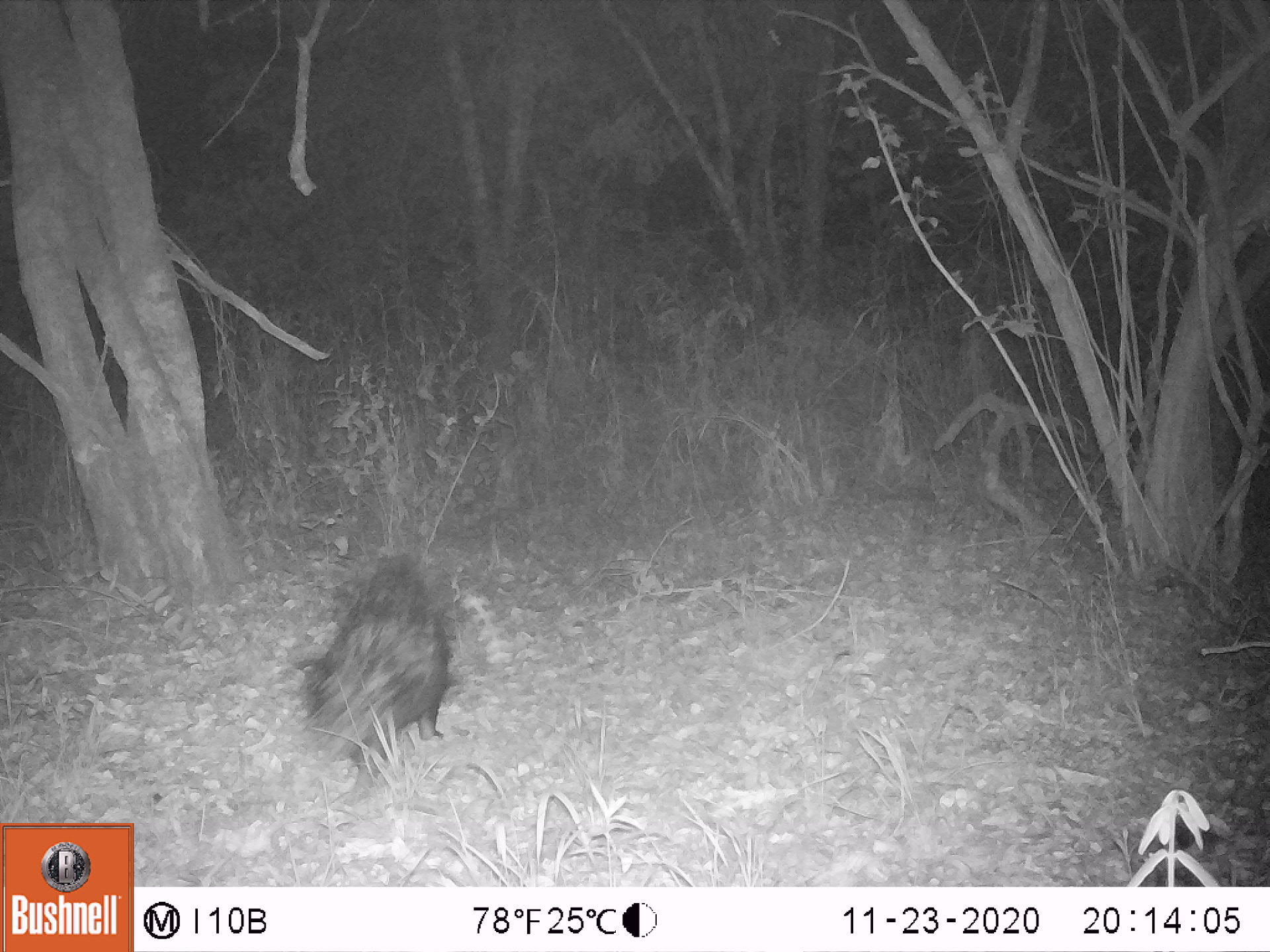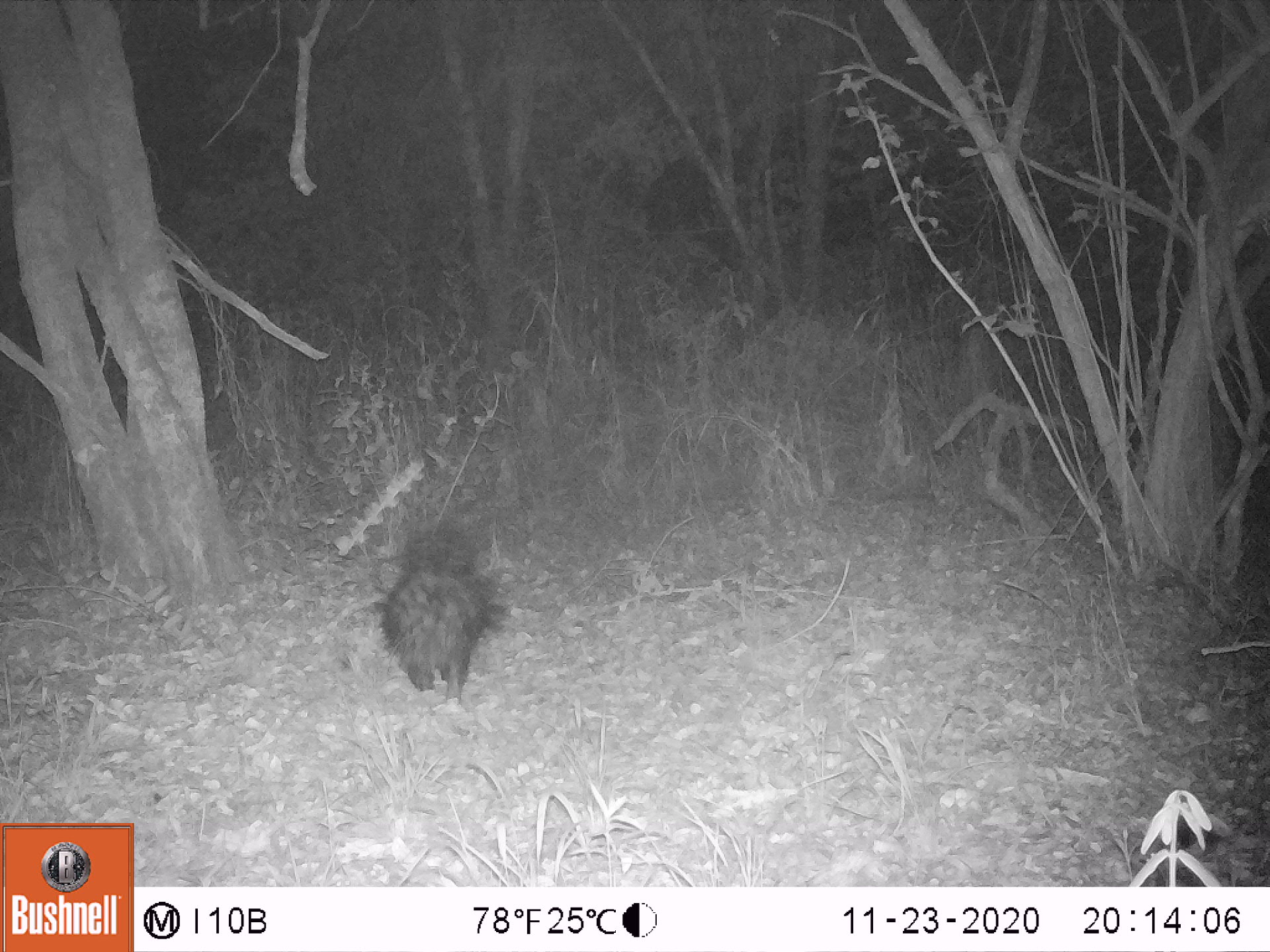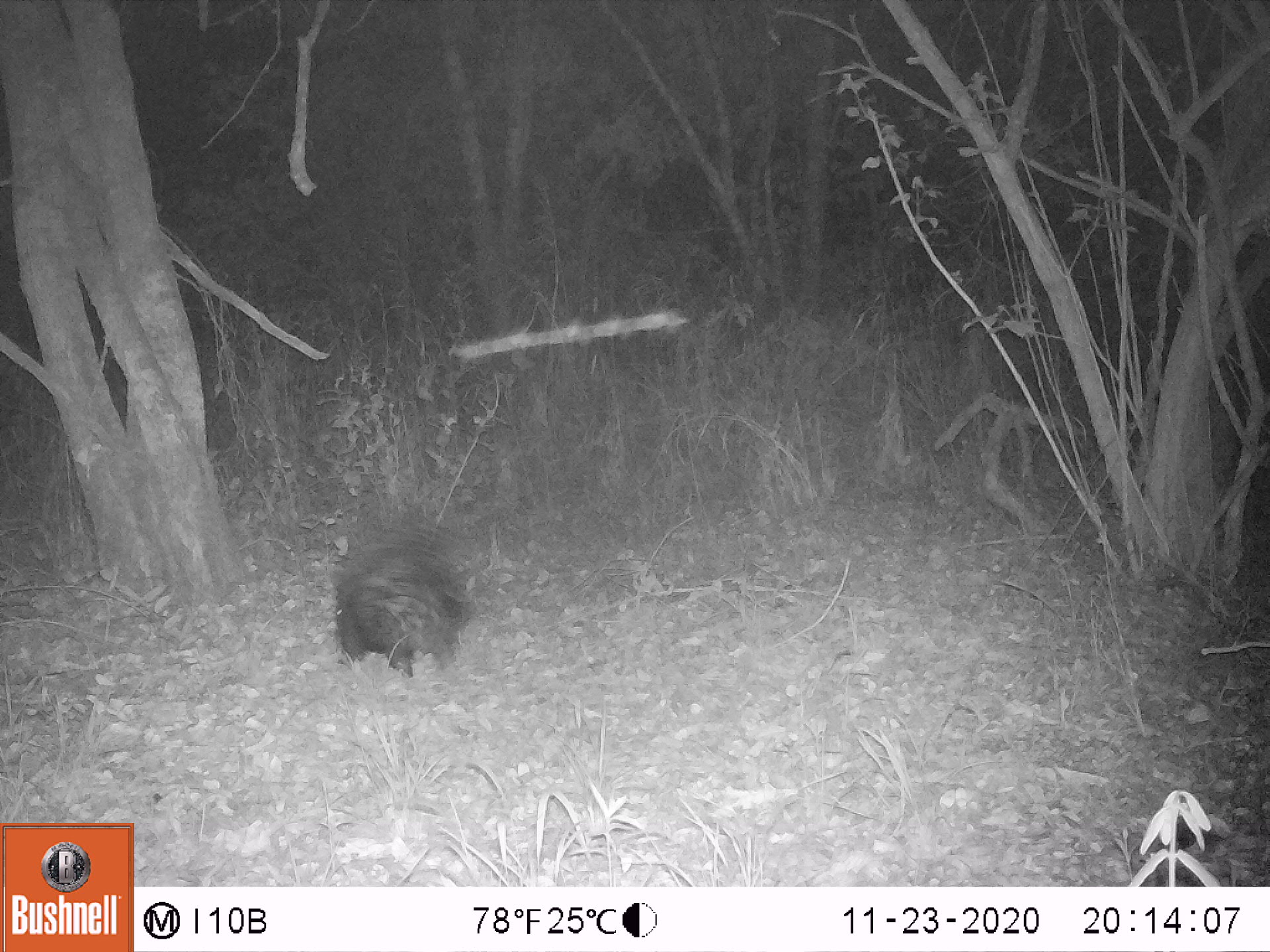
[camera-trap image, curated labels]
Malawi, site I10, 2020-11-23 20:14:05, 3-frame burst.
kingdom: Animalia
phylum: Chordata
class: Mammalia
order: Rodentia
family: Hystricidae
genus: Hystrix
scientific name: Hystrix africaeaustralis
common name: cape porcupine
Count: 1.